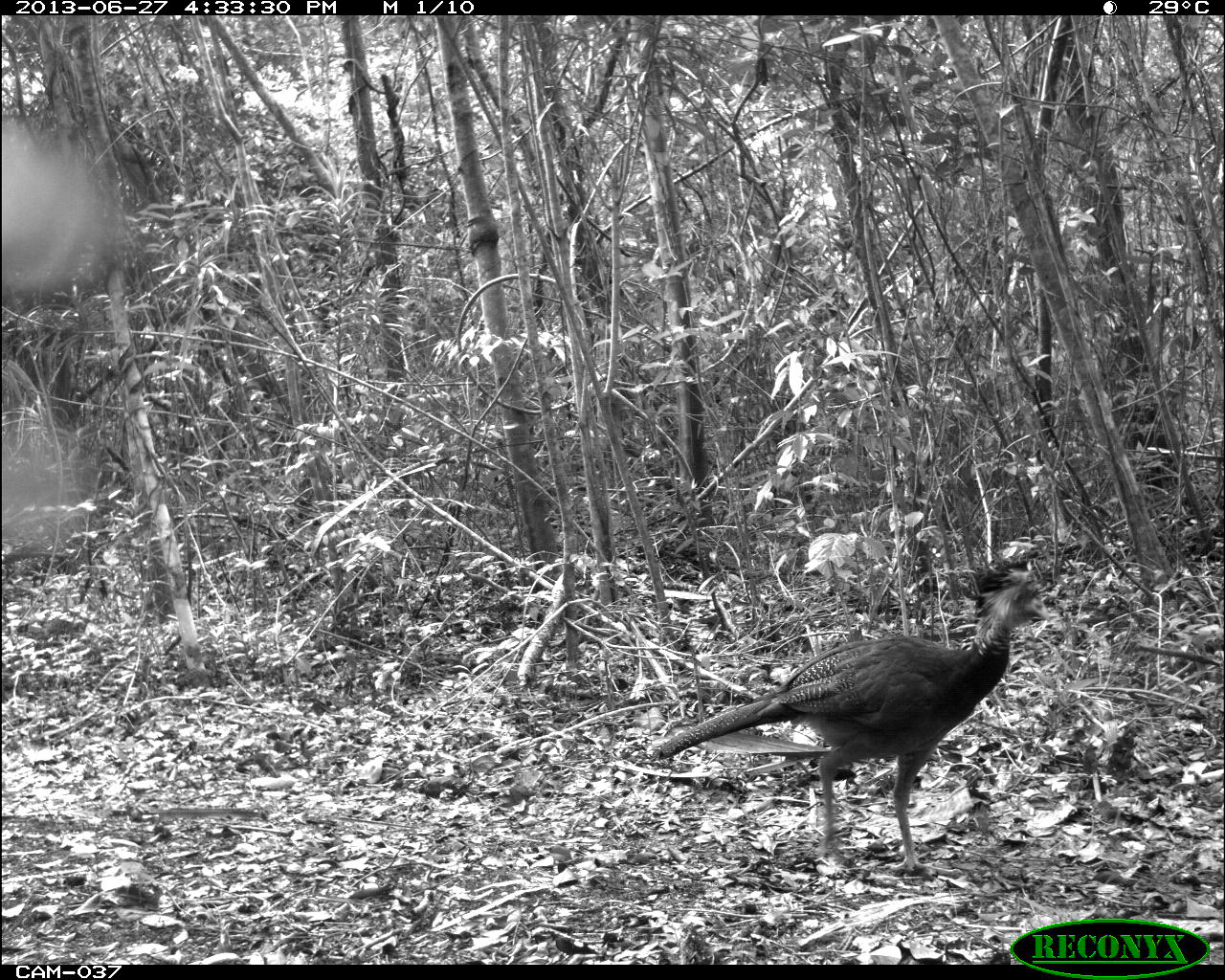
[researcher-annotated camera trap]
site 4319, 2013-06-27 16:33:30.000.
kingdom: Animalia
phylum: Chordata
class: Aves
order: Galliformes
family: Cracidae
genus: Crax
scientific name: Crax rubra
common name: great curassow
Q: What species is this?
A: Crax rubra (great curassow).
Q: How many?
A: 1.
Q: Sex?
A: Female.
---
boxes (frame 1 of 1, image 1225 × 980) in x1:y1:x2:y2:
crax rubra: 652:561:1051:881